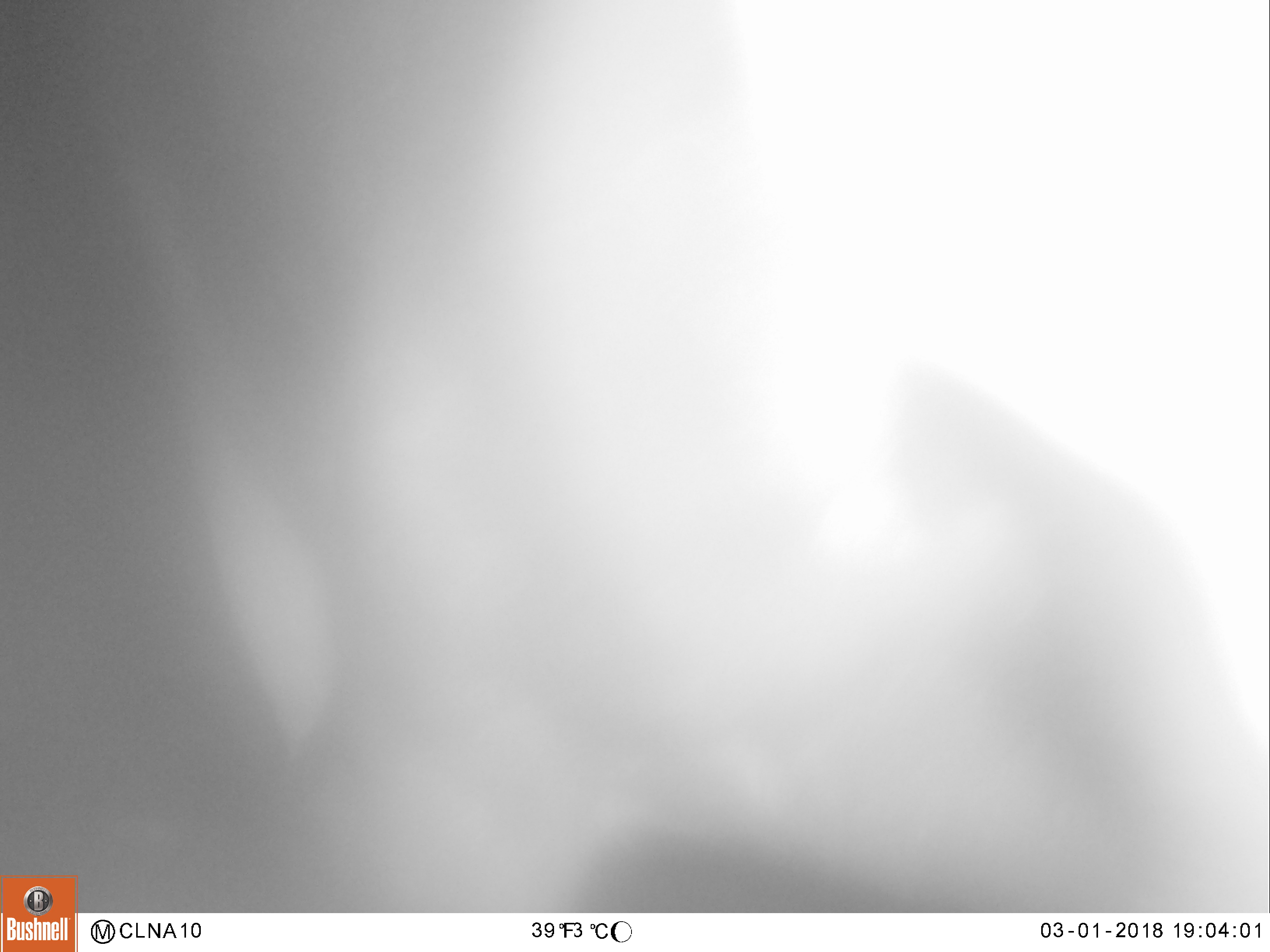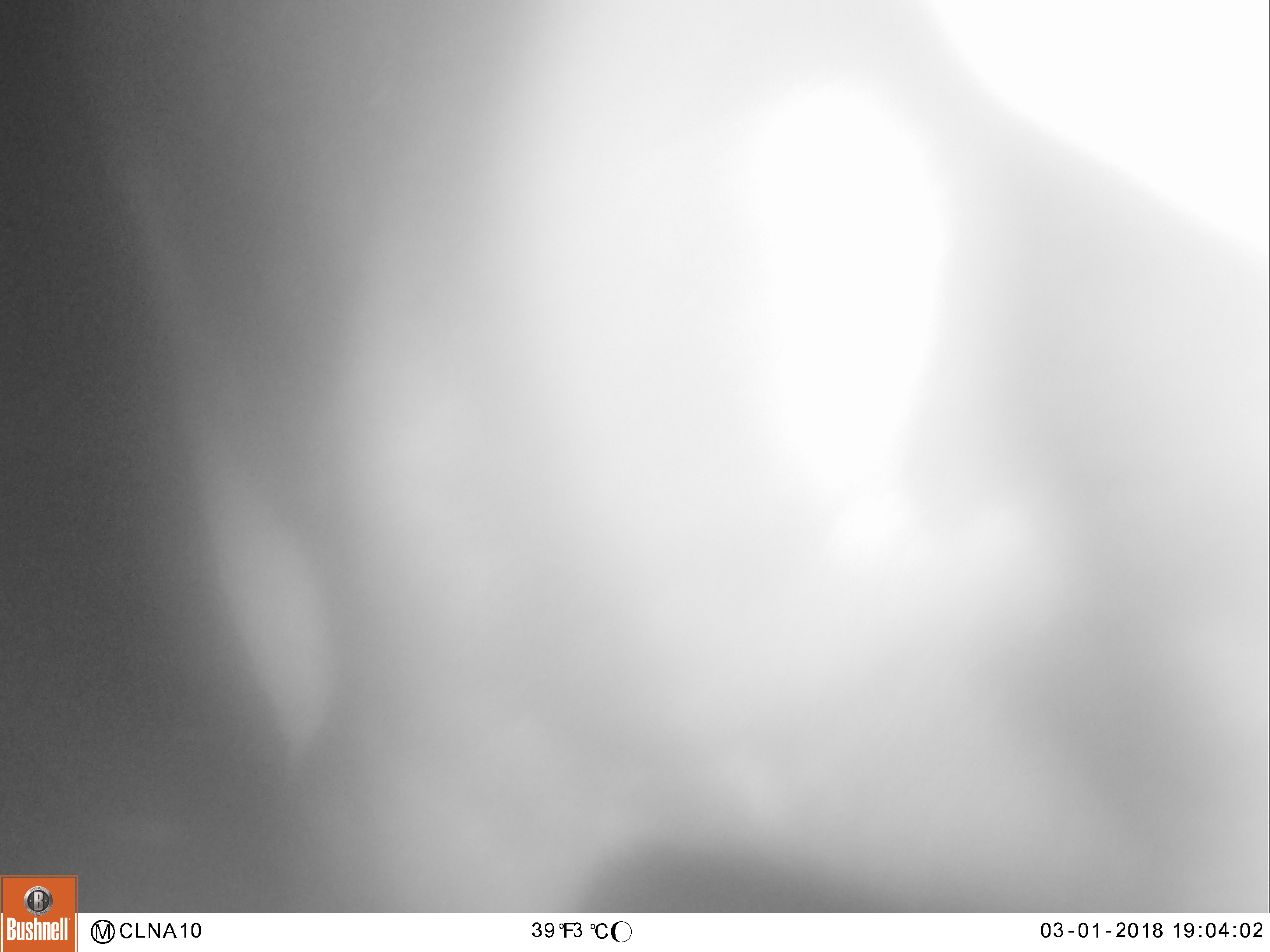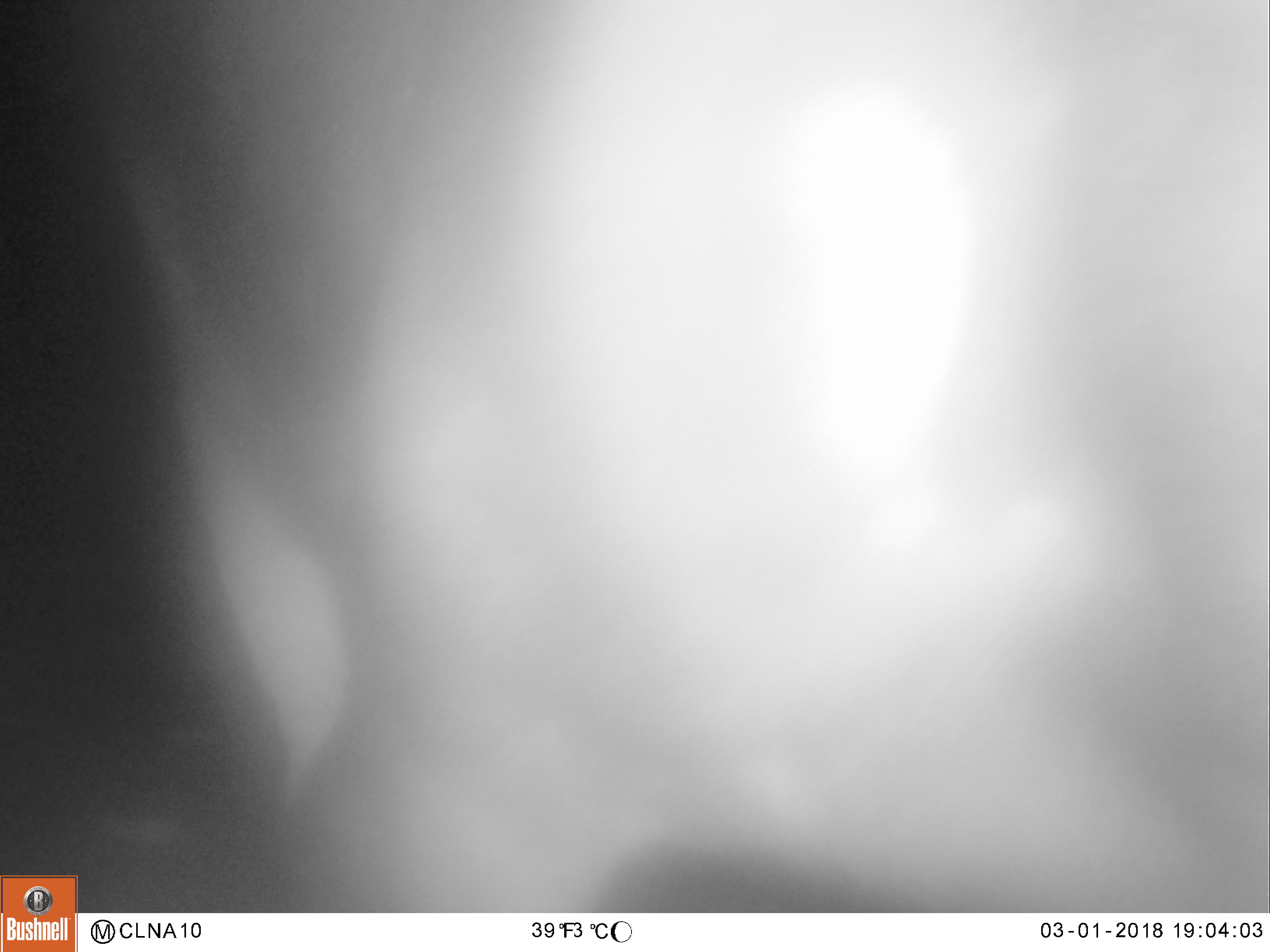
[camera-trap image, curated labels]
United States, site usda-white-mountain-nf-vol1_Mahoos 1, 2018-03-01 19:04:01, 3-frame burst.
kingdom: Animalia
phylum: Chordata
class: Mammalia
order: Artiodactyla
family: Cervidae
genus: Alces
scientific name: Alces alces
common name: moose